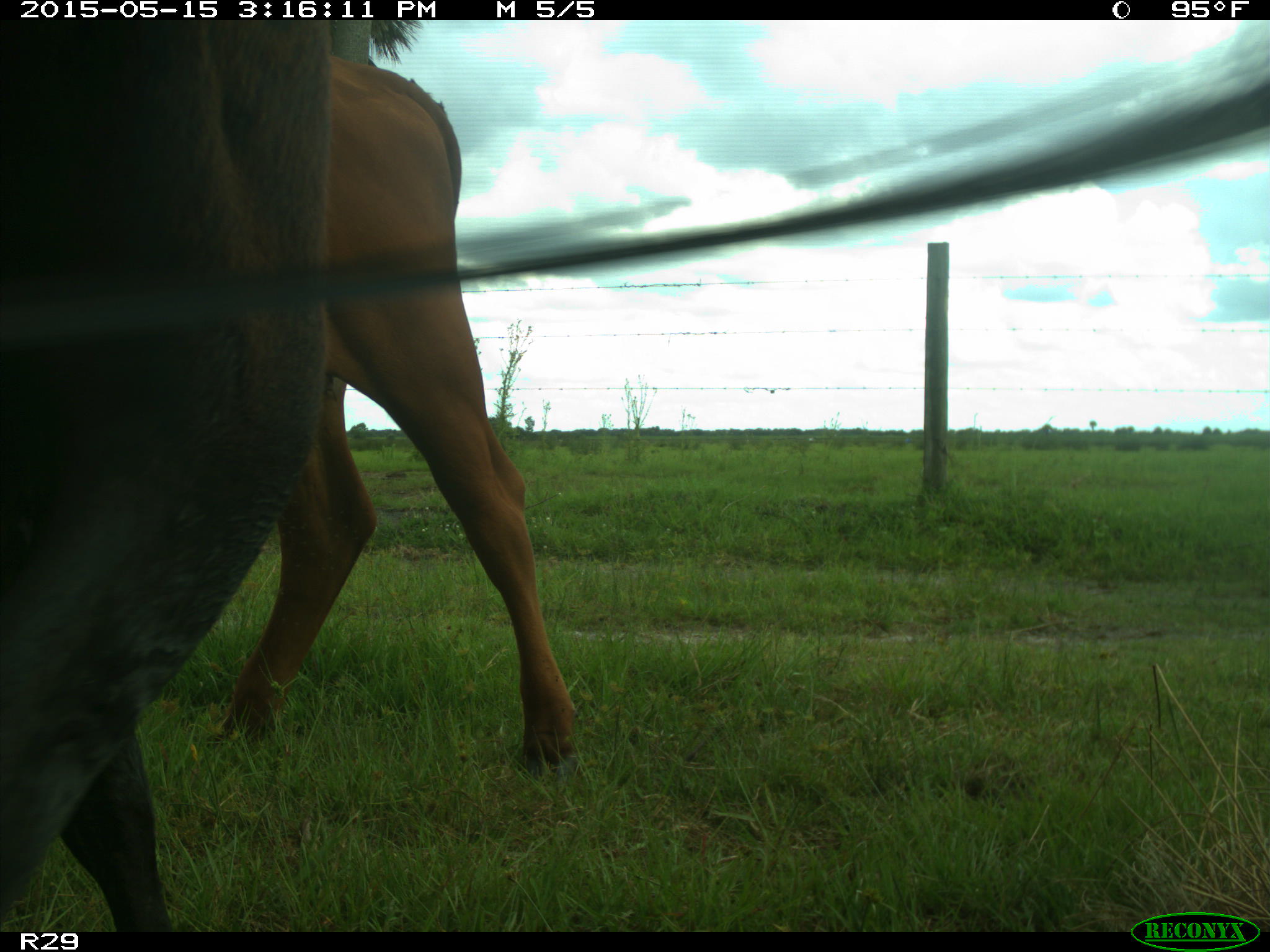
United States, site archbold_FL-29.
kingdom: Animalia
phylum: Chordata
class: Mammalia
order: Artiodactyla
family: Bovidae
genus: Bos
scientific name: Bos taurus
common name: domestic cow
Bos taurus (domestic cow).